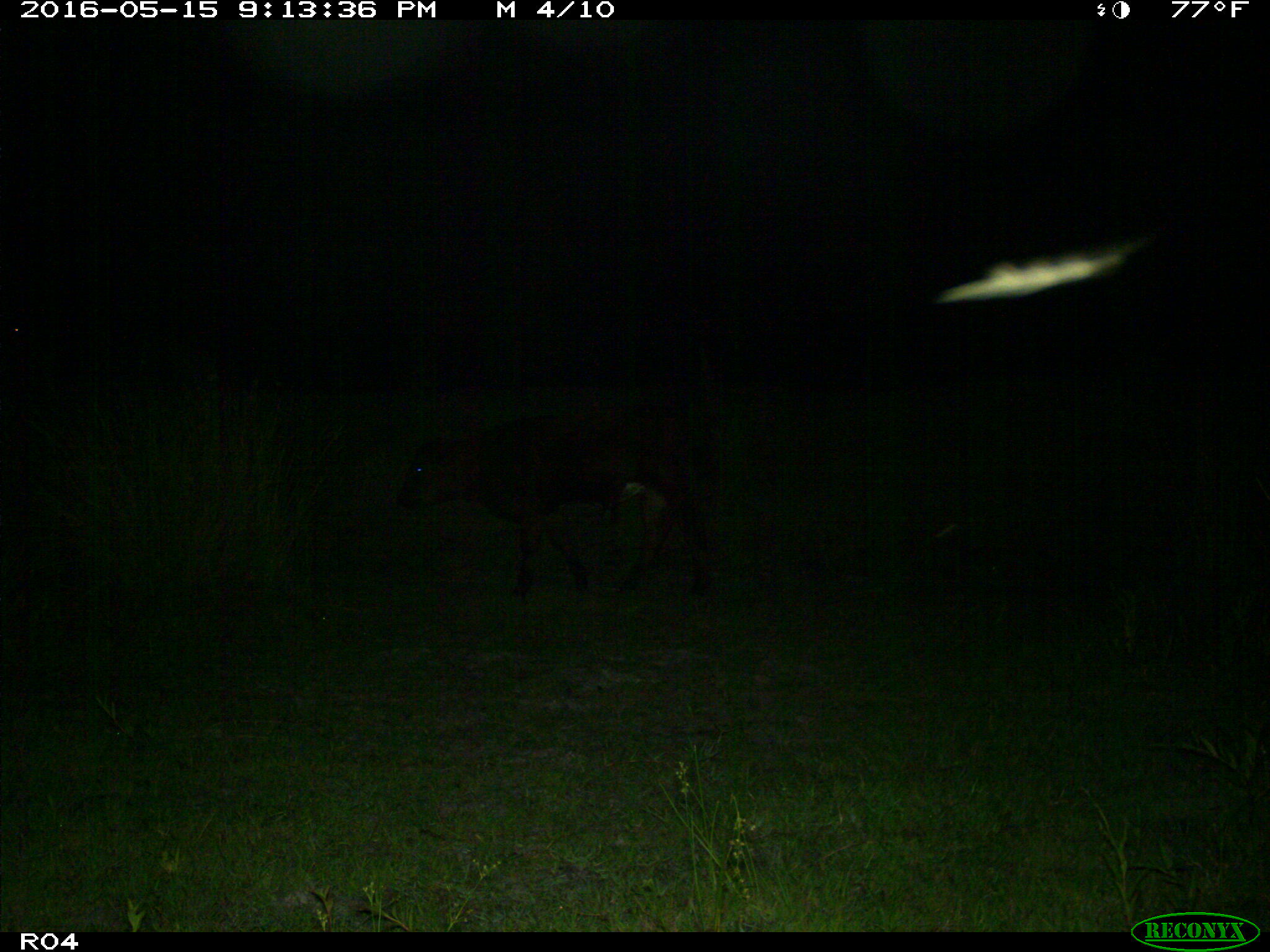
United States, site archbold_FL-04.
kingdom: Animalia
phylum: Chordata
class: Mammalia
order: Artiodactyla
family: Bovidae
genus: Bos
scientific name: Bos taurus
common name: domestic cow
Bos taurus (domestic cow).